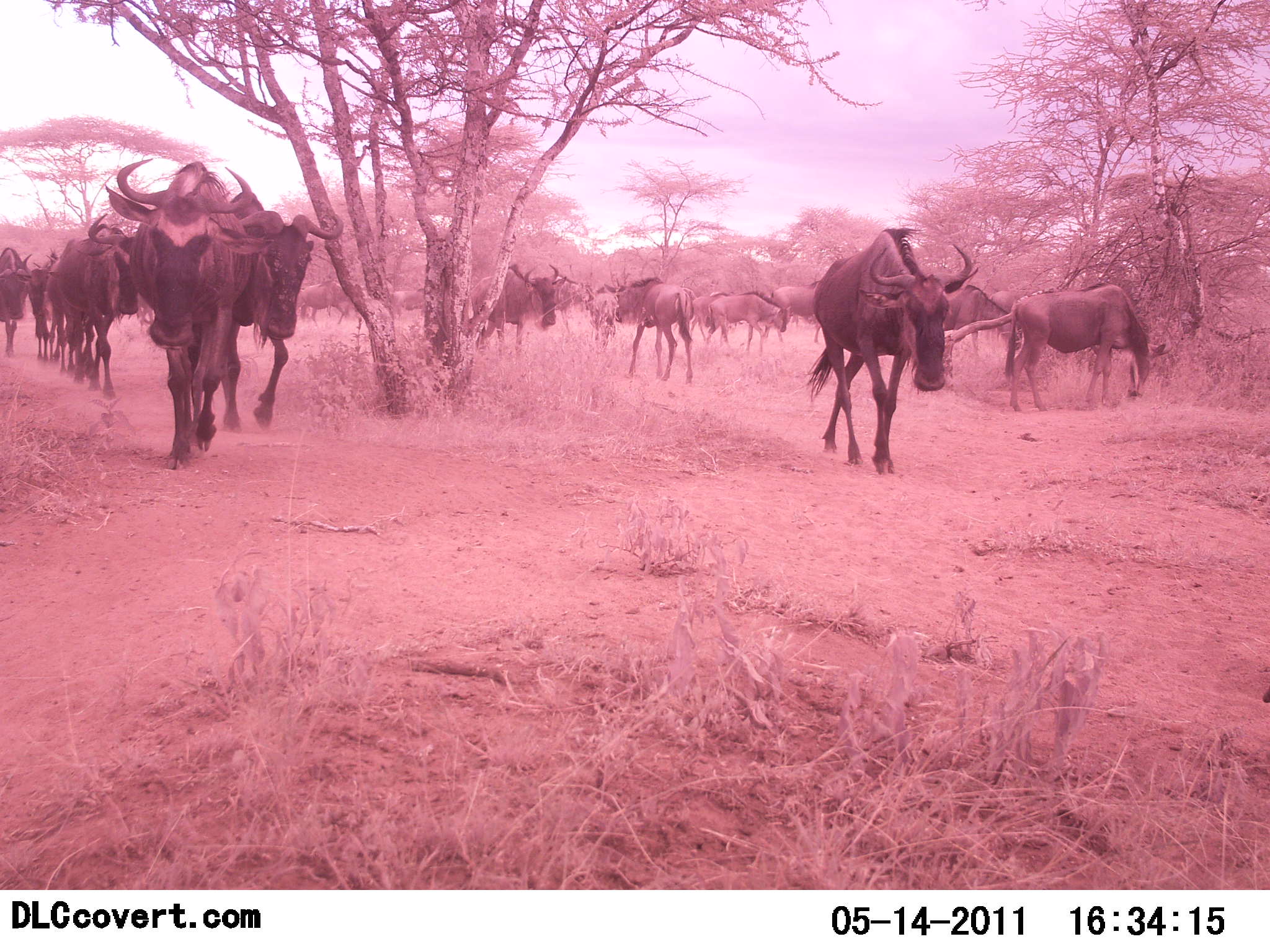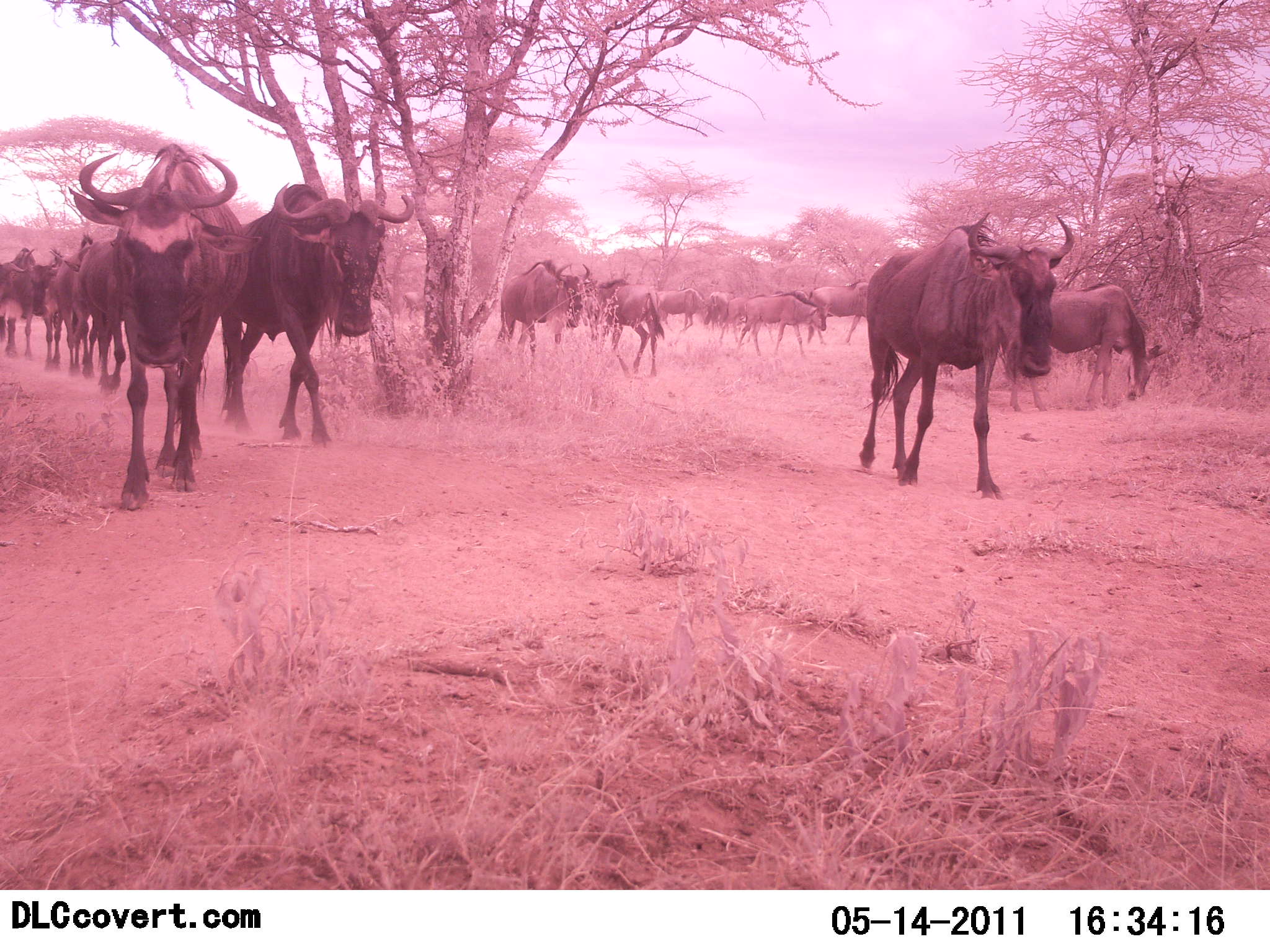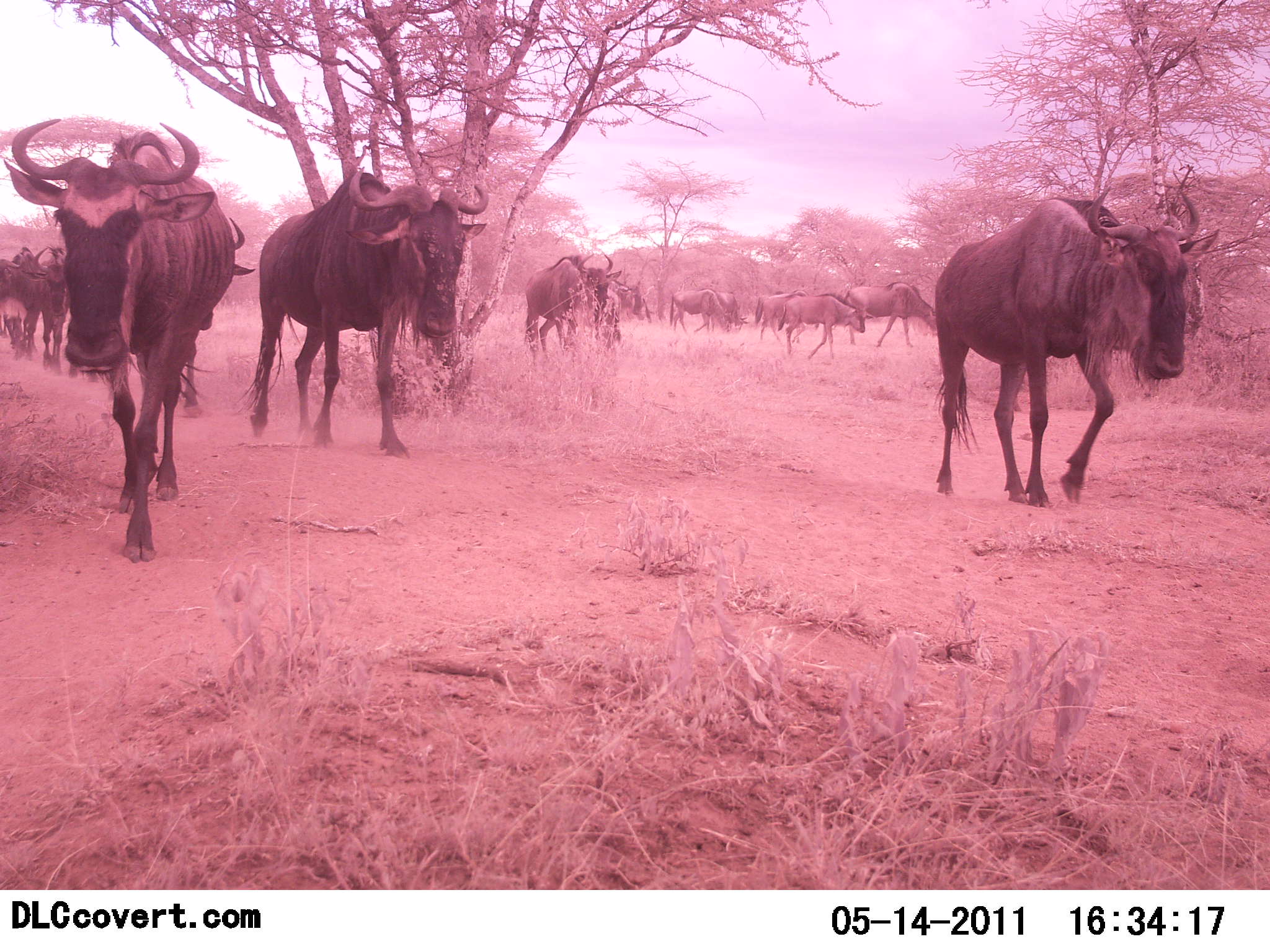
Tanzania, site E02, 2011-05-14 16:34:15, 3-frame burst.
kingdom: Animalia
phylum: Chordata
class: Mammalia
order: Artiodactyla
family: Bovidae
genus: Connochaetes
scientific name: Connochaetes taurinus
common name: blue wildebeest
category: wildebeest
Wildebeest (blue wildebeest) (Connochaetes taurinus), count 11-50. Behavior (volunteer vote fractions): standing 8%, resting 0%, moving 100%, interacting 0%. Young present (vote fraction): 0%. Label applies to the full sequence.